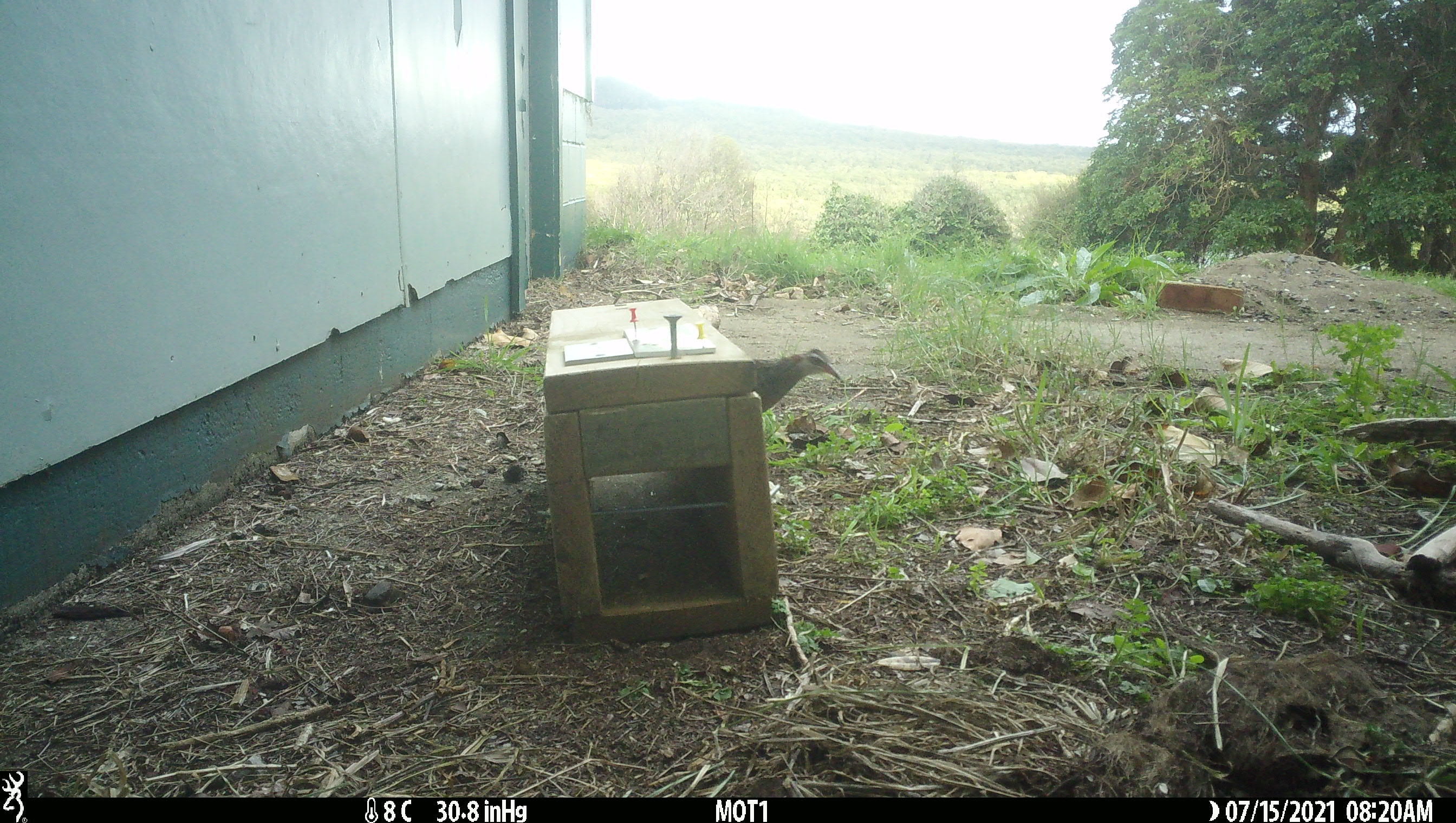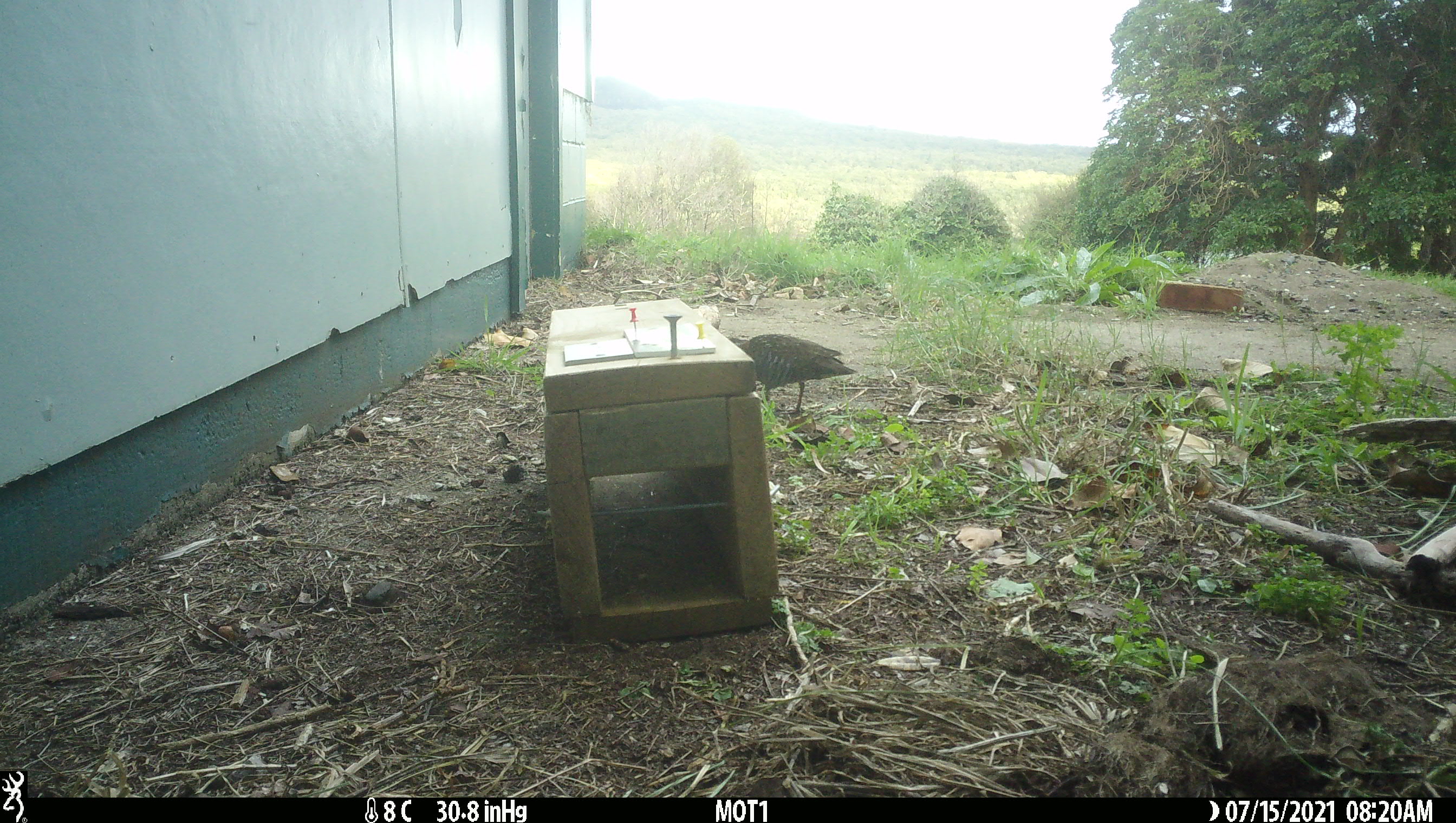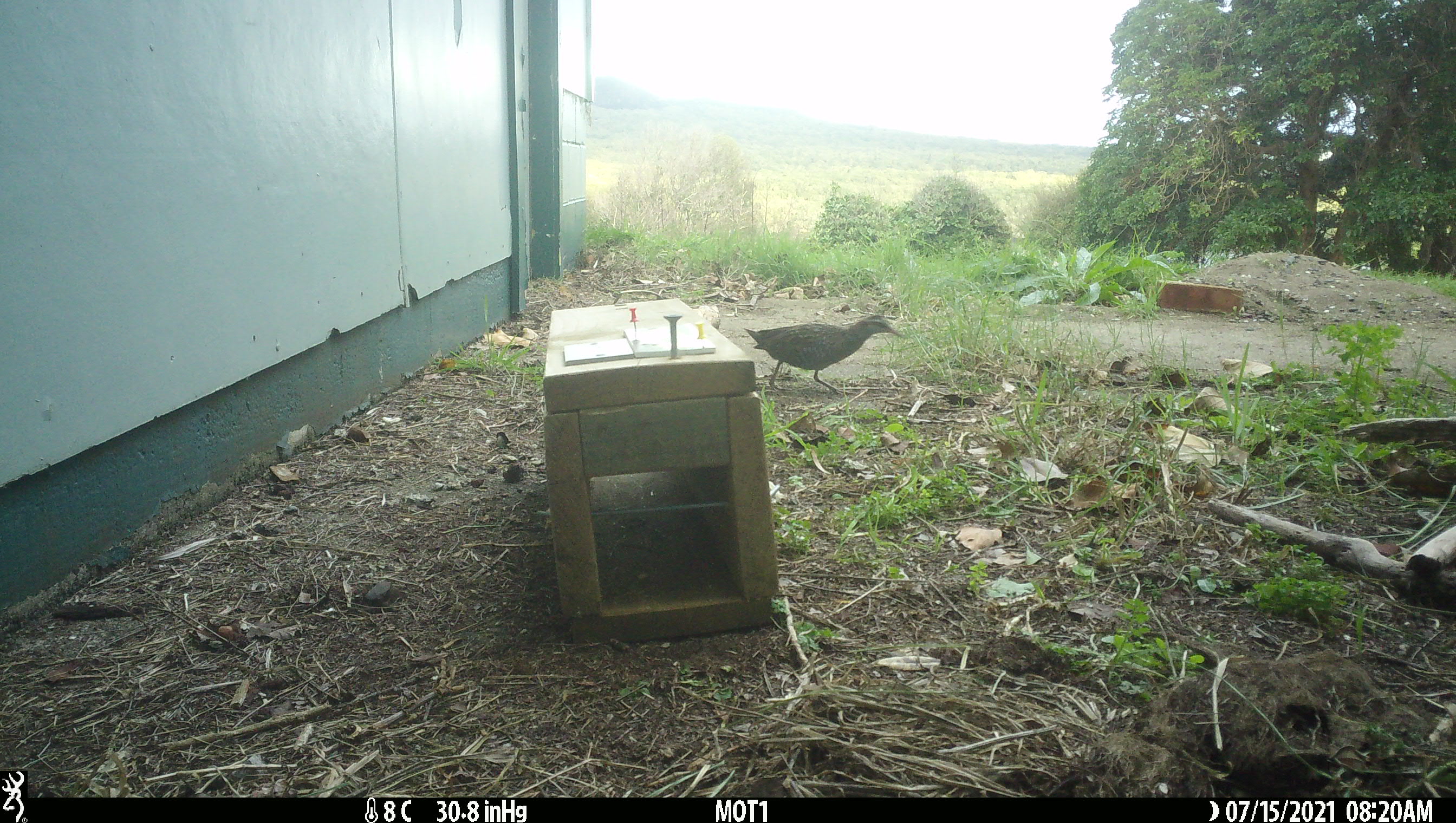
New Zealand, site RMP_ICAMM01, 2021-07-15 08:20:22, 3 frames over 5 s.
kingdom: Animalia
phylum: Chordata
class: Aves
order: Gruiformes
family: Rallidae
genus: Gallirallus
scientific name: Gallirallus philippensis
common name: buff-banded rail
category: banded rail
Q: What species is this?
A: Banded rail (buff-banded rail) (Gallirallus philippensis).